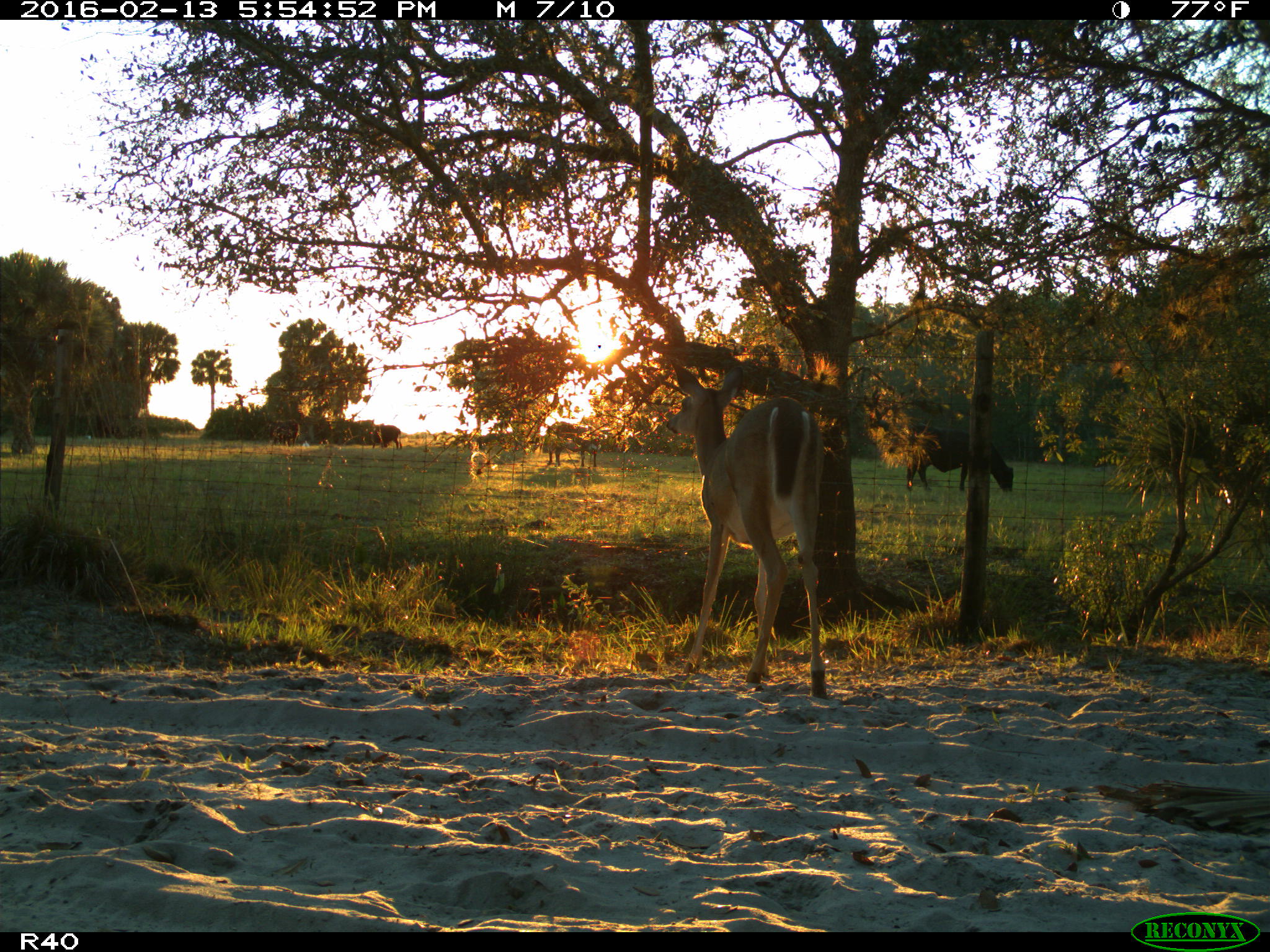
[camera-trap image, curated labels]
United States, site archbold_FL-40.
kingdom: Animalia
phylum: Chordata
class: Mammalia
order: Artiodactyla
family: Bovidae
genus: Bos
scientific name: Bos taurus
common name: domestic cow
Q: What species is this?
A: Bos taurus (domestic cow).